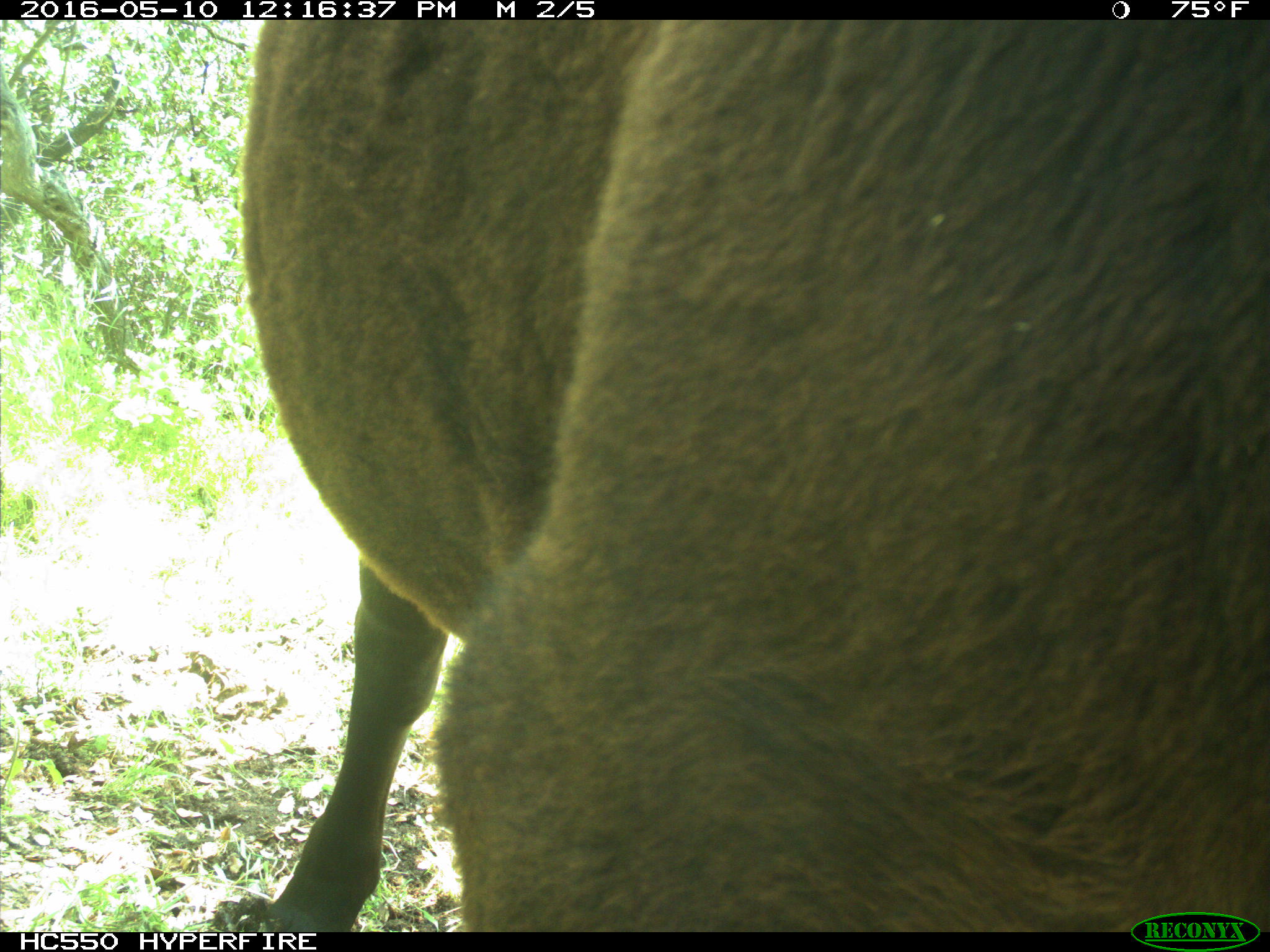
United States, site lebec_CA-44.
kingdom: Animalia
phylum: Chordata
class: Mammalia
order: Artiodactyla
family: Bovidae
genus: Bos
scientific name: Bos taurus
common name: domestic cow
Bos taurus (domestic cow).